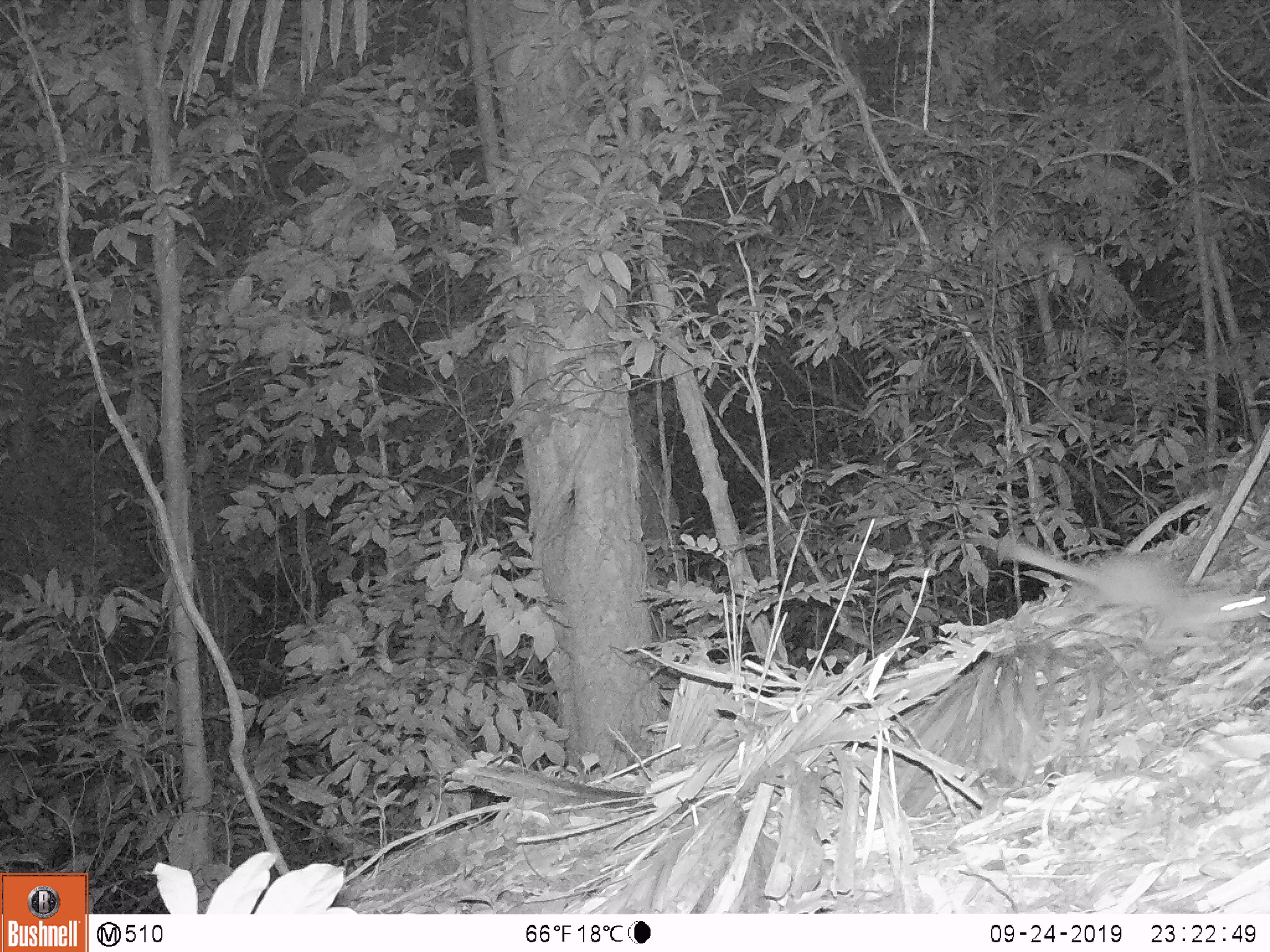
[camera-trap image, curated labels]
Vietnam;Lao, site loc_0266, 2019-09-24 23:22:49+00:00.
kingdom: Animalia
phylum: Chordata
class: Mammalia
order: Carnivora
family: Mustelidae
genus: Melogale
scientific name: Melogale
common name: ferret badger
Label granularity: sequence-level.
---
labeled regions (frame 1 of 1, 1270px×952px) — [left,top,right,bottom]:
ferret badger: [991,536,1267,651]